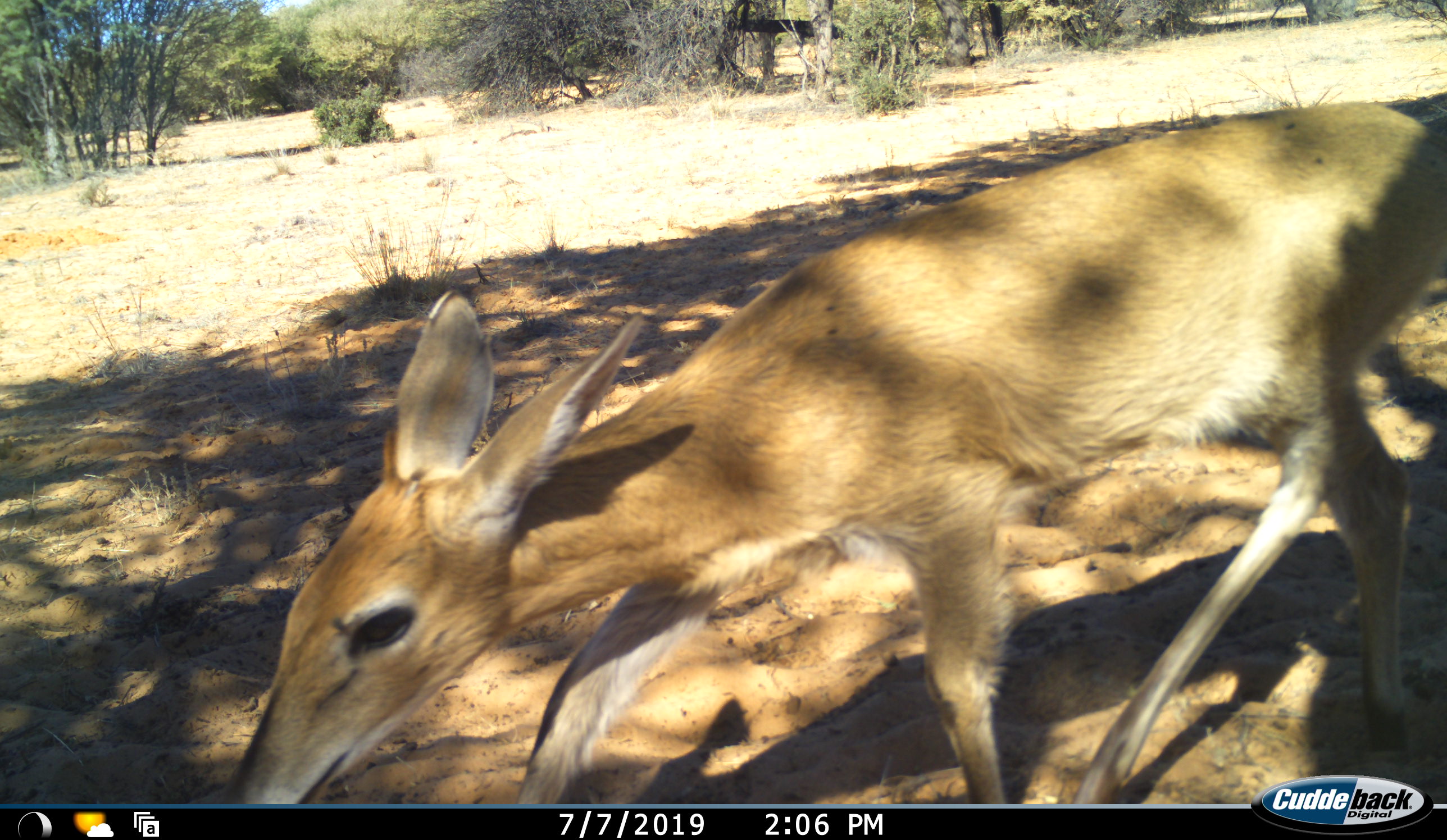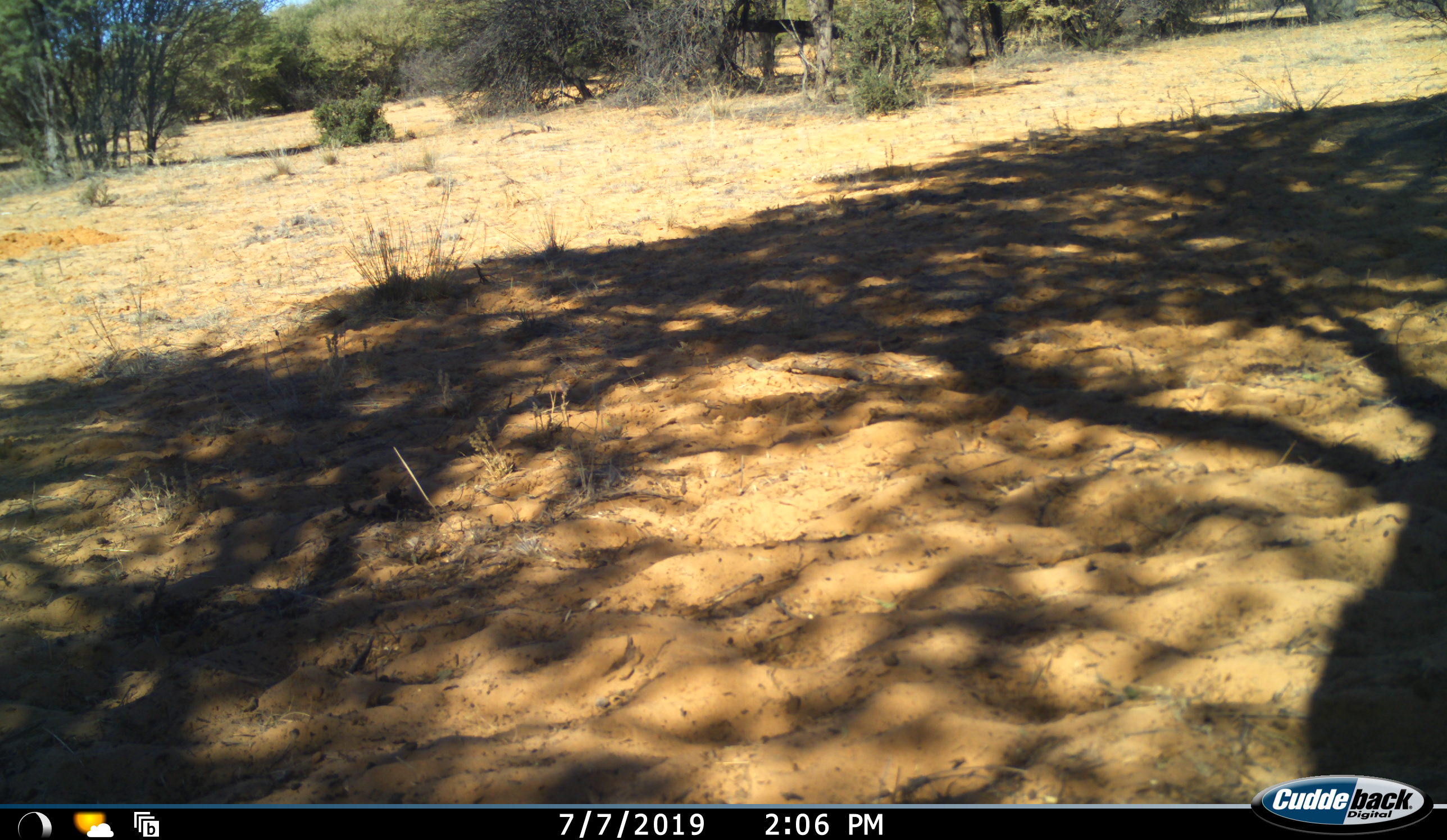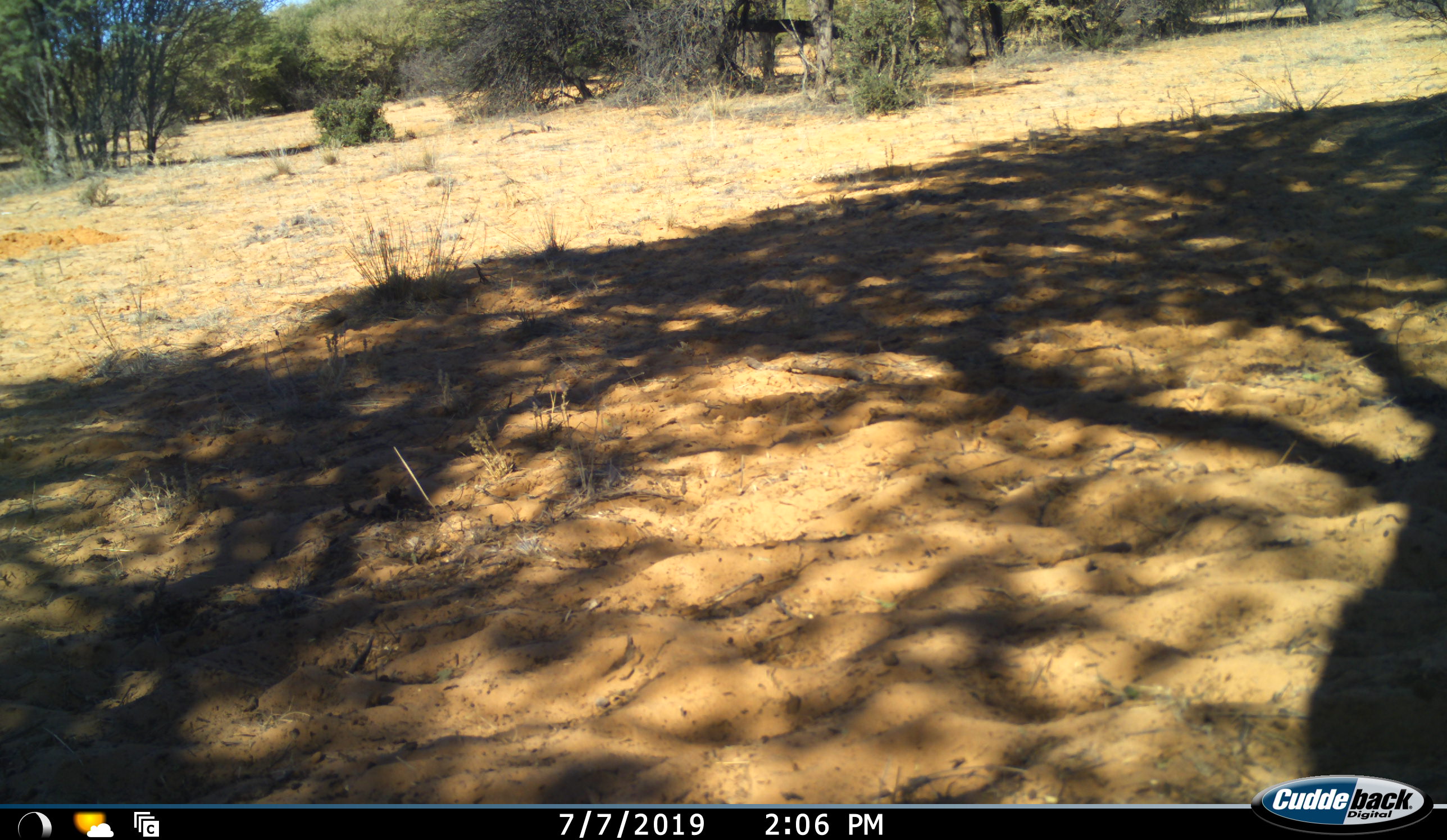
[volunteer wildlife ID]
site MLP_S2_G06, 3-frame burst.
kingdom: Animalia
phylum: Chordata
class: Mammalia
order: Artiodactyla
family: Bovidae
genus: Sylvicapra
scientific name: Sylvicapra grimmia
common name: common duiker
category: duikercommongrey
Duikercommongrey (common duiker) (Sylvicapra grimmia), count 1. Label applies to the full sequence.